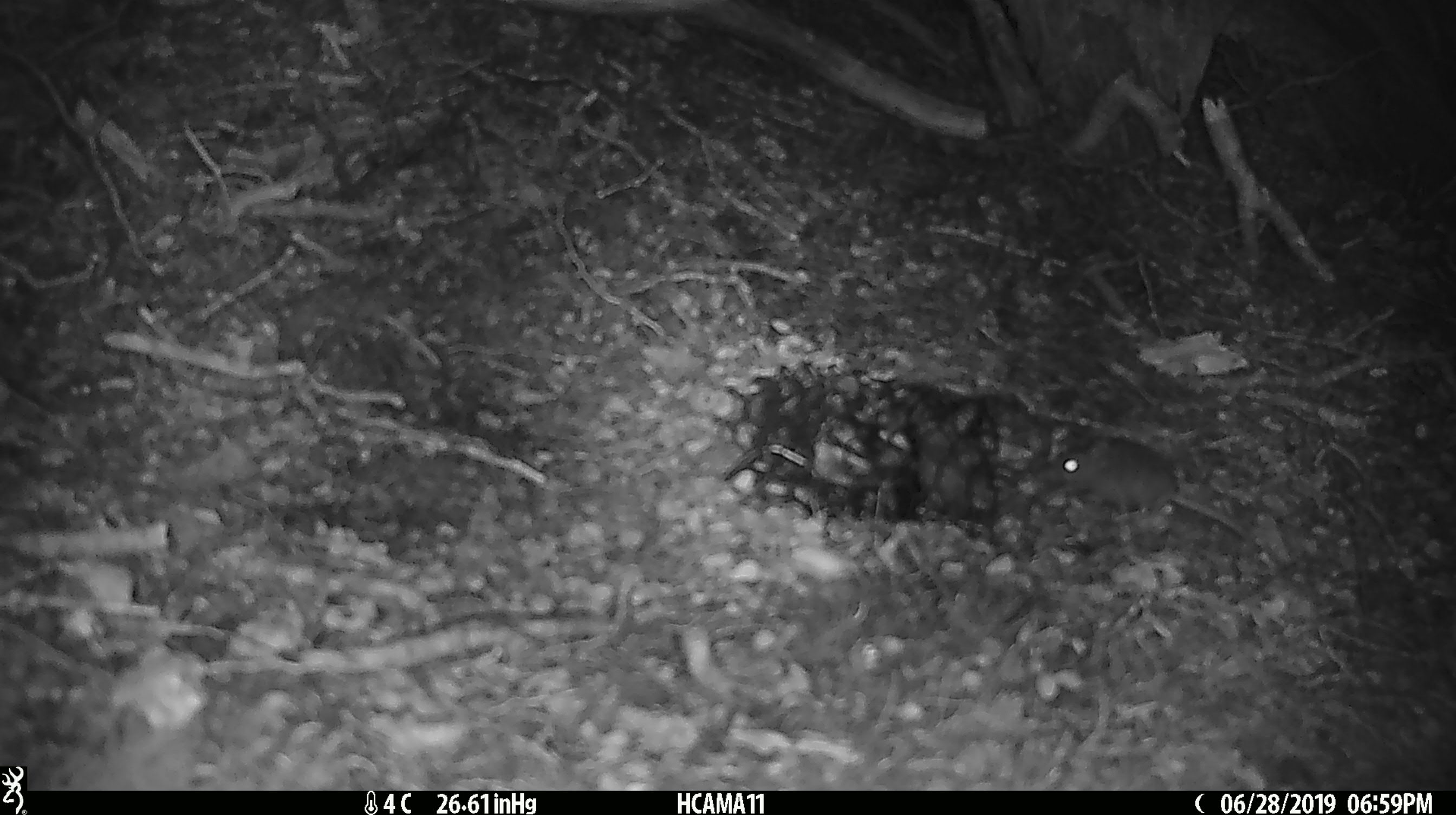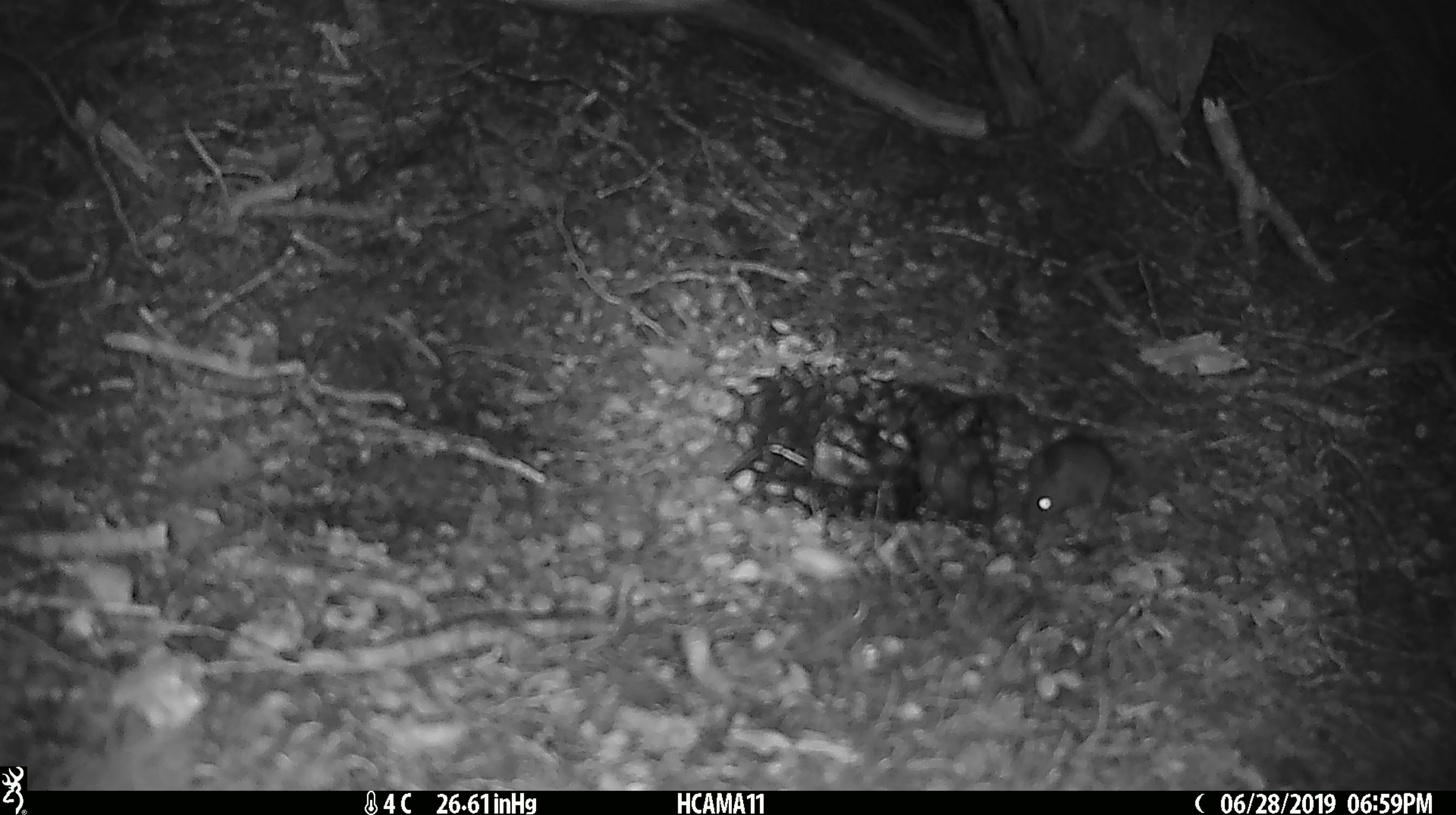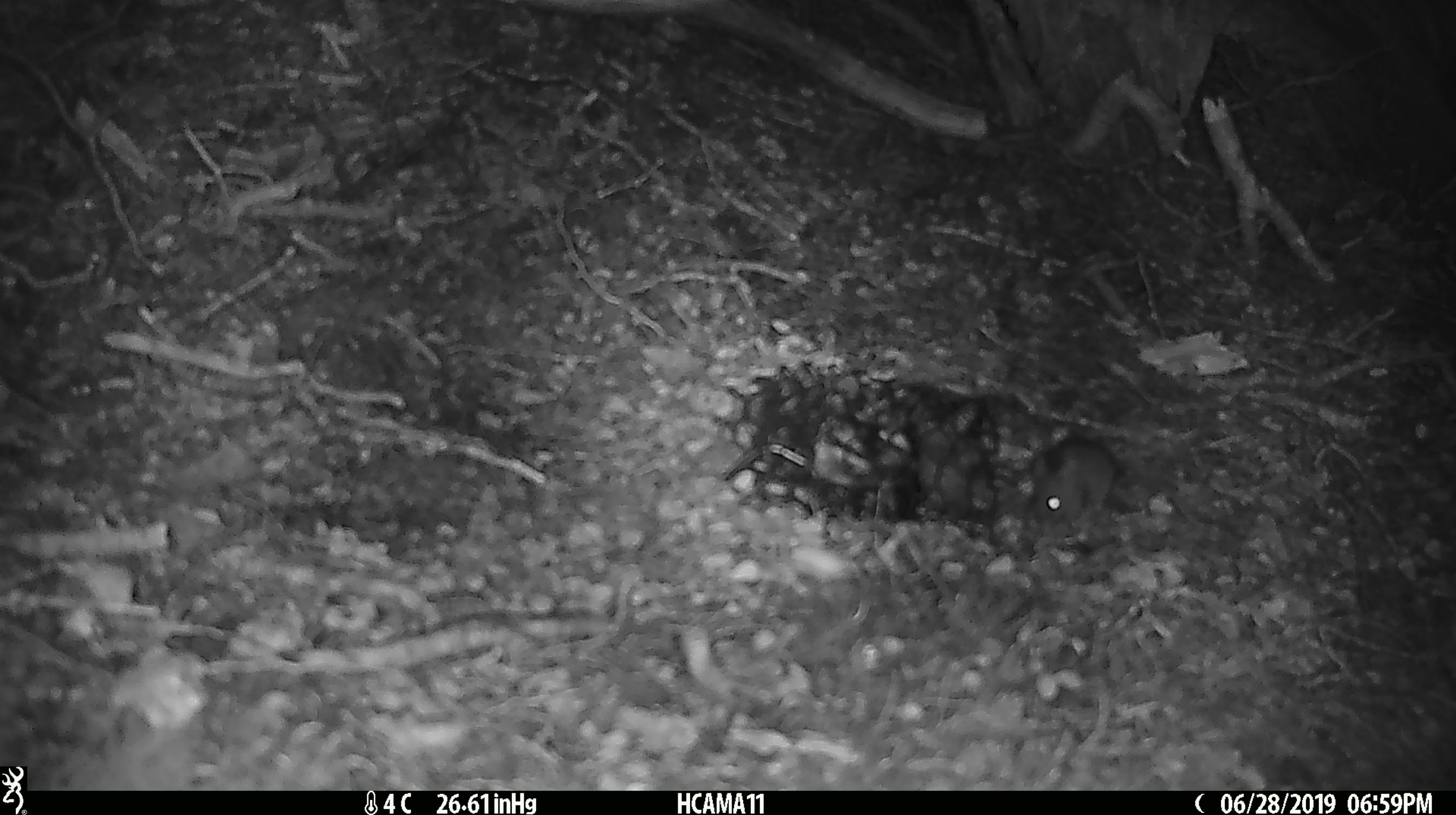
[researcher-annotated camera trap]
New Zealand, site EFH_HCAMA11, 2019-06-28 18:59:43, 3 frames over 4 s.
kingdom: Animalia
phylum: Chordata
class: Mammalia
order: Rodentia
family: Muridae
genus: Mus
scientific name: Mus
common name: mouse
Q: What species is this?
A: Mouse (Mus).